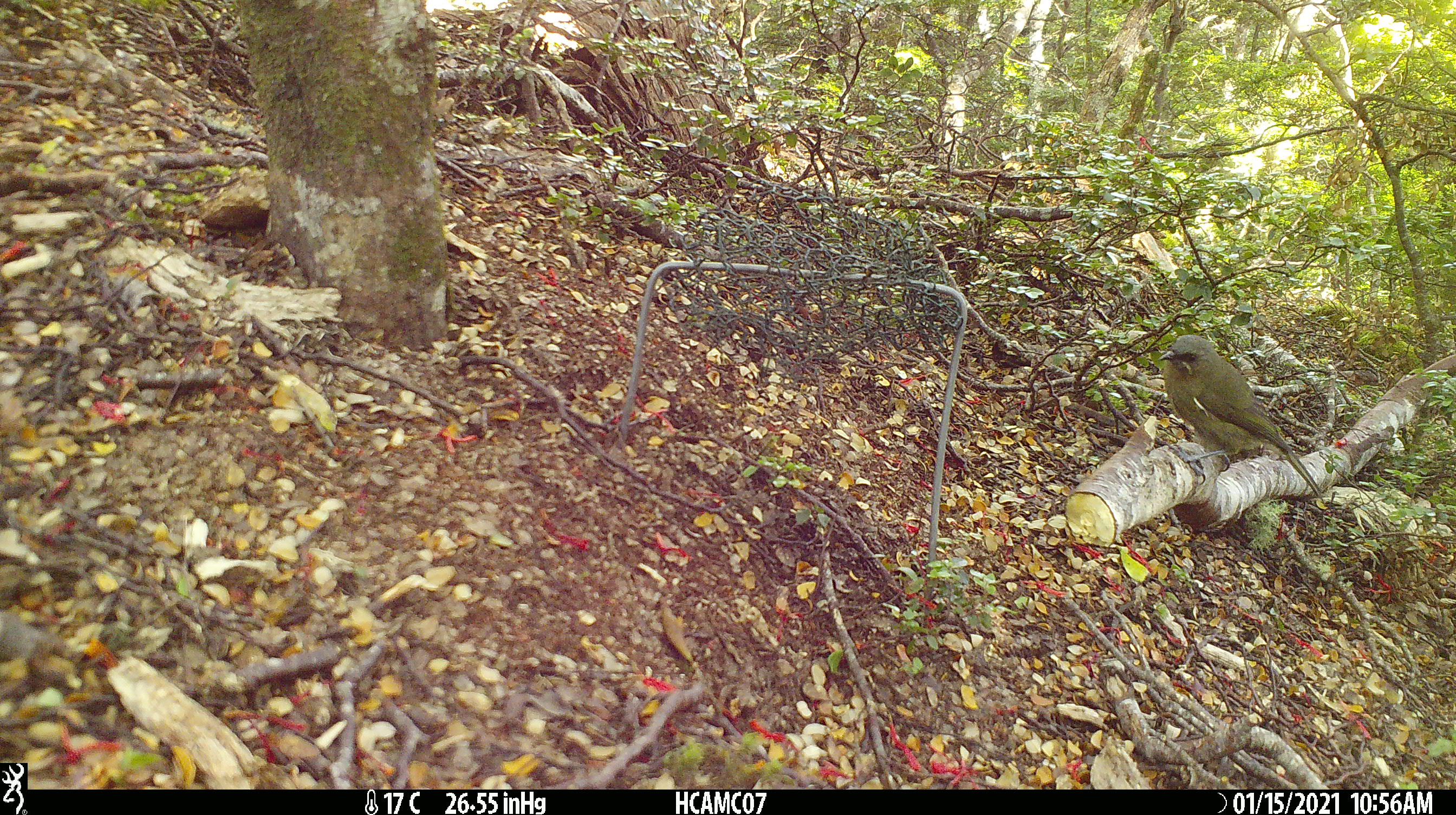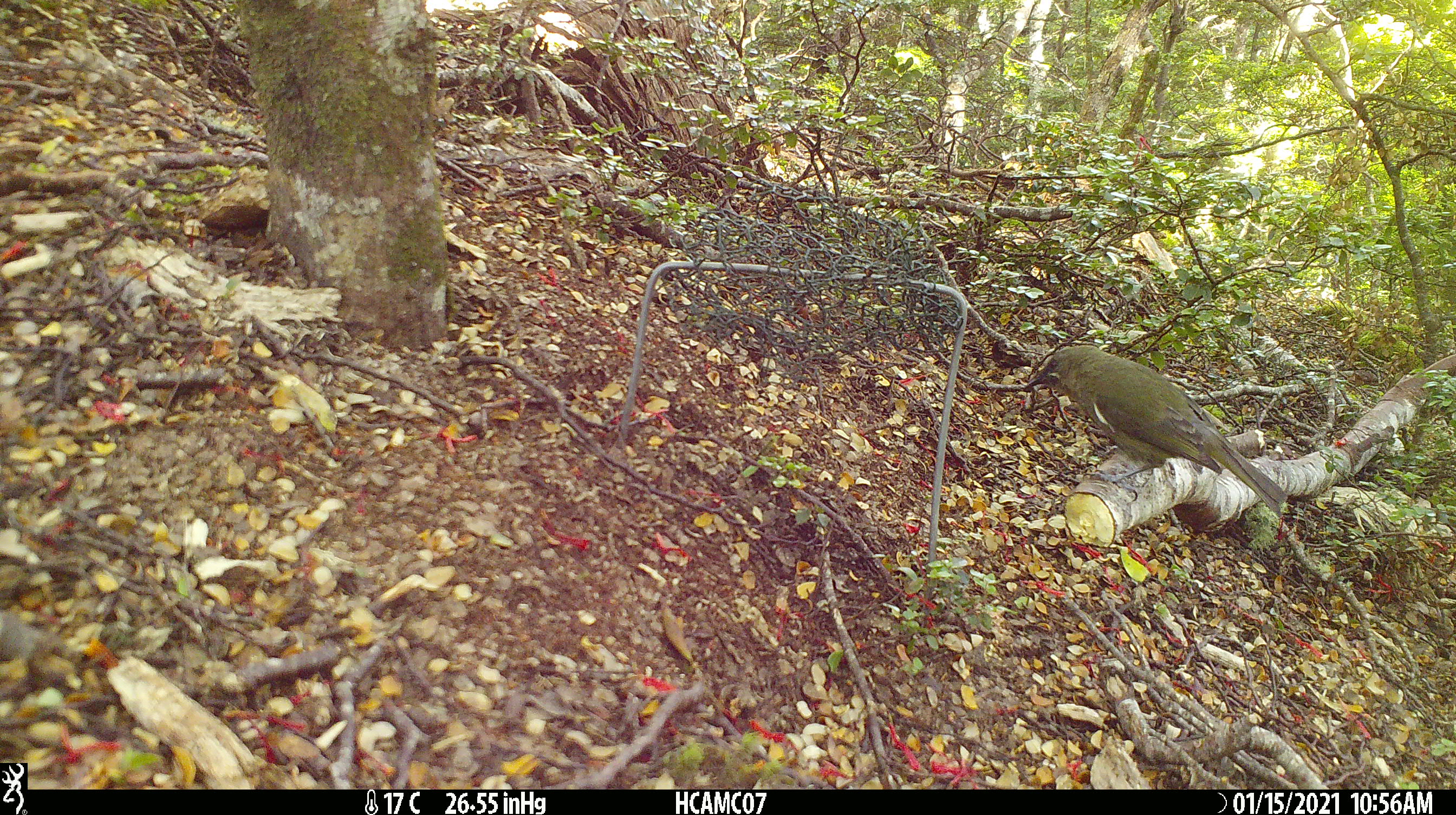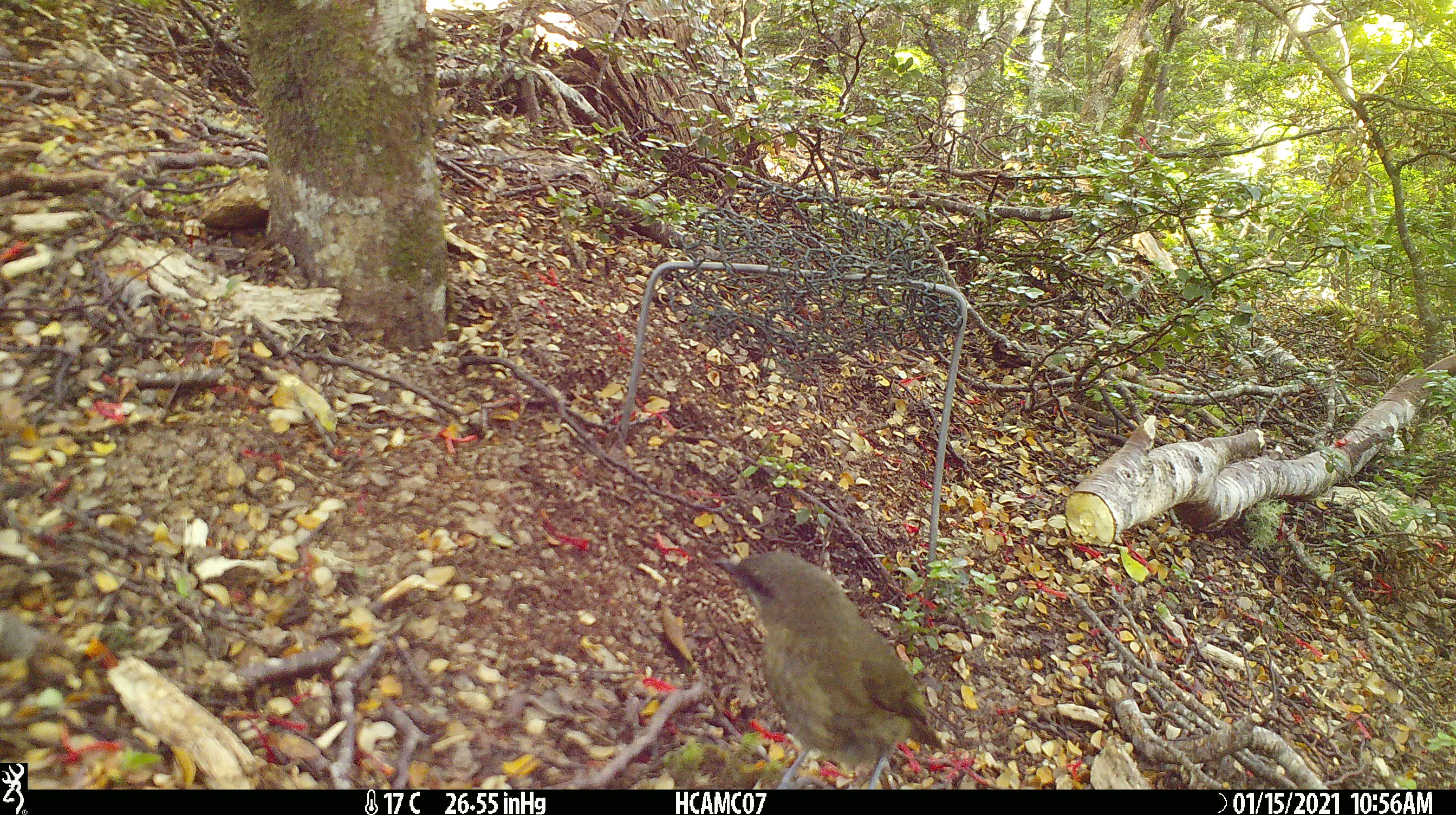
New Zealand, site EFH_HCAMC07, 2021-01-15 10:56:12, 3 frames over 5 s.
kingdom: Animalia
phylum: Chordata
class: Aves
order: Passeriformes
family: Meliphagidae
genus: Anthornis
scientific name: Anthornis melanura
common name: new zealand bellbird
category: bellbird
Bellbird (new zealand bellbird) (Anthornis melanura).